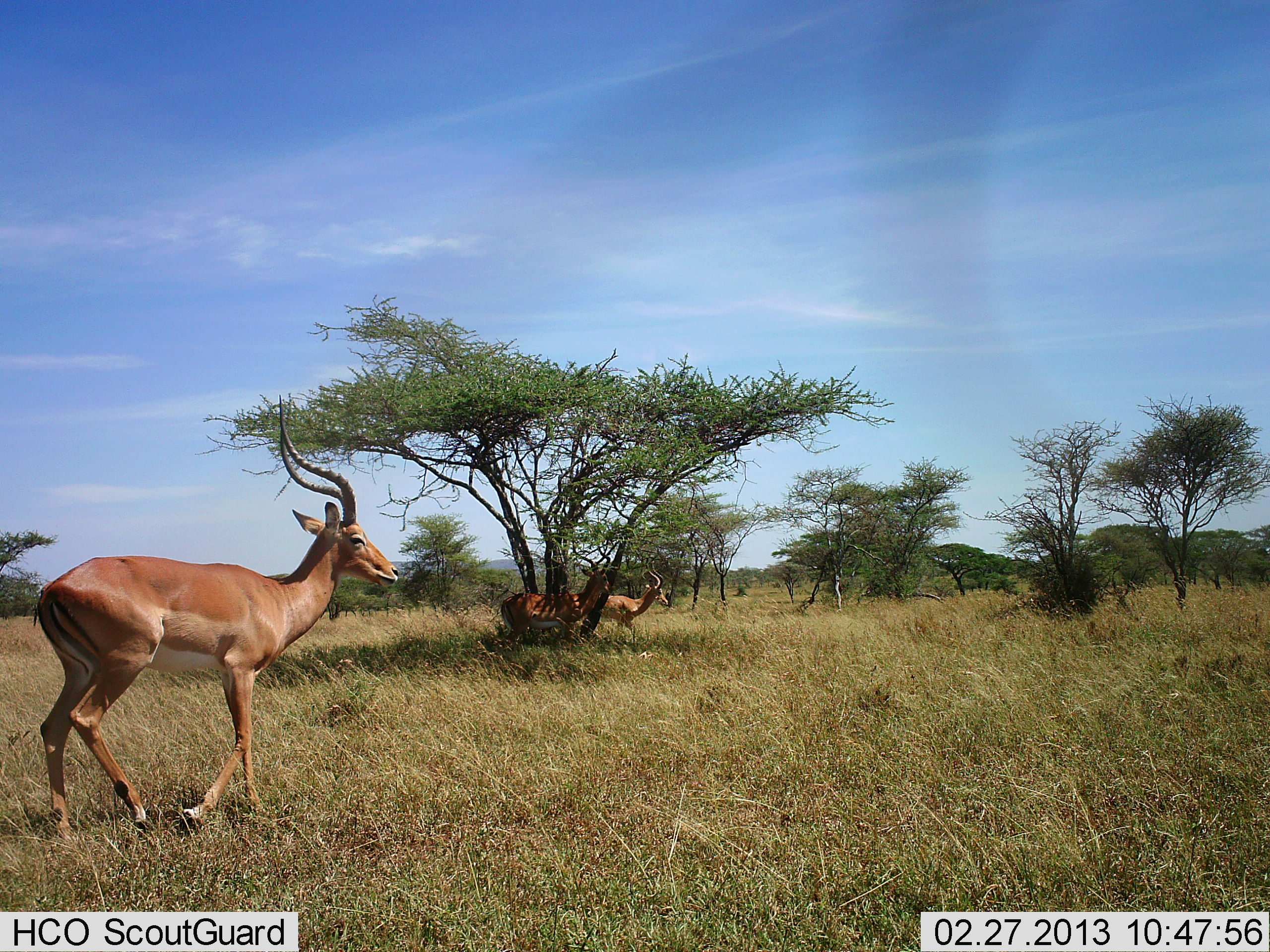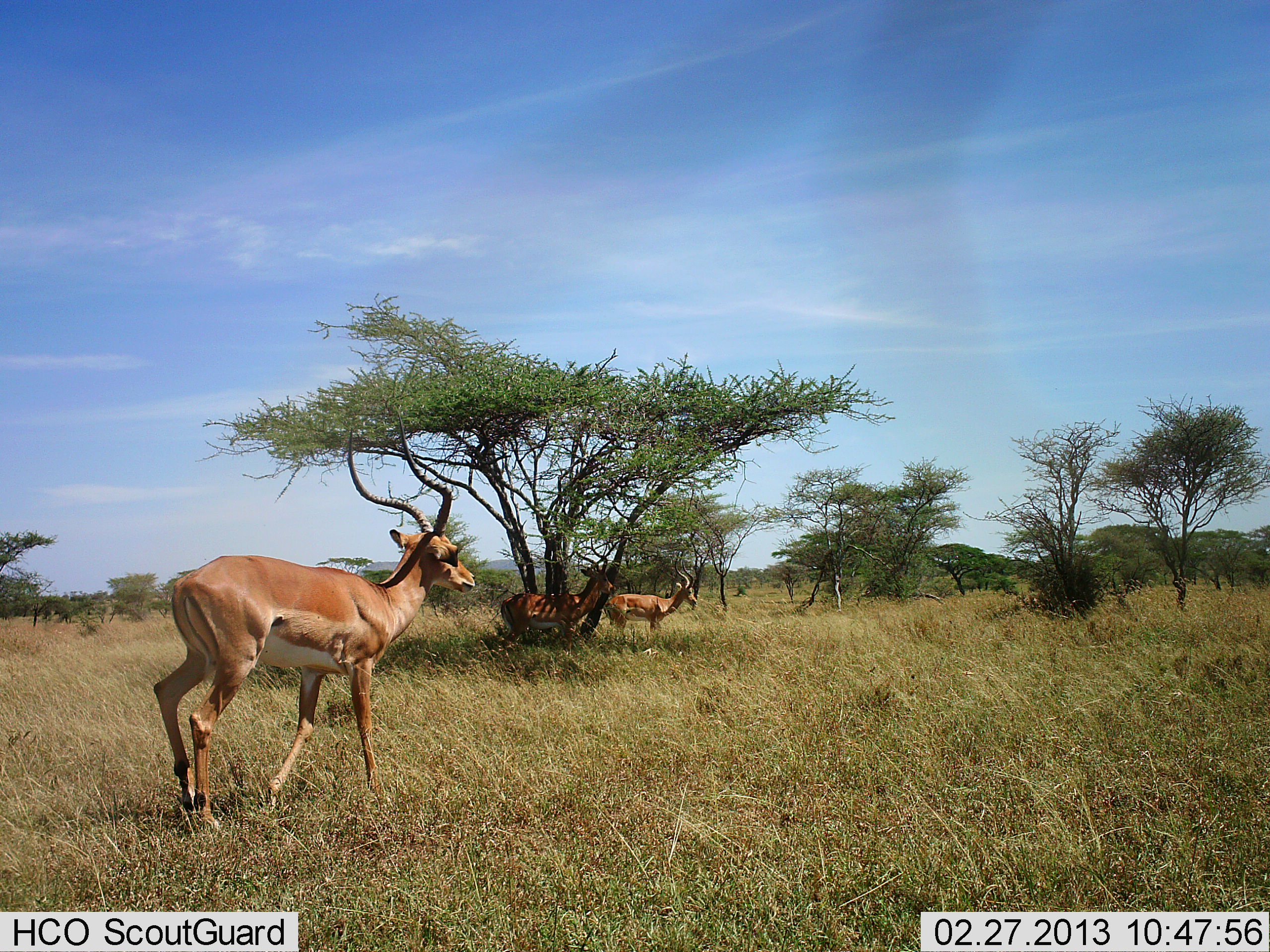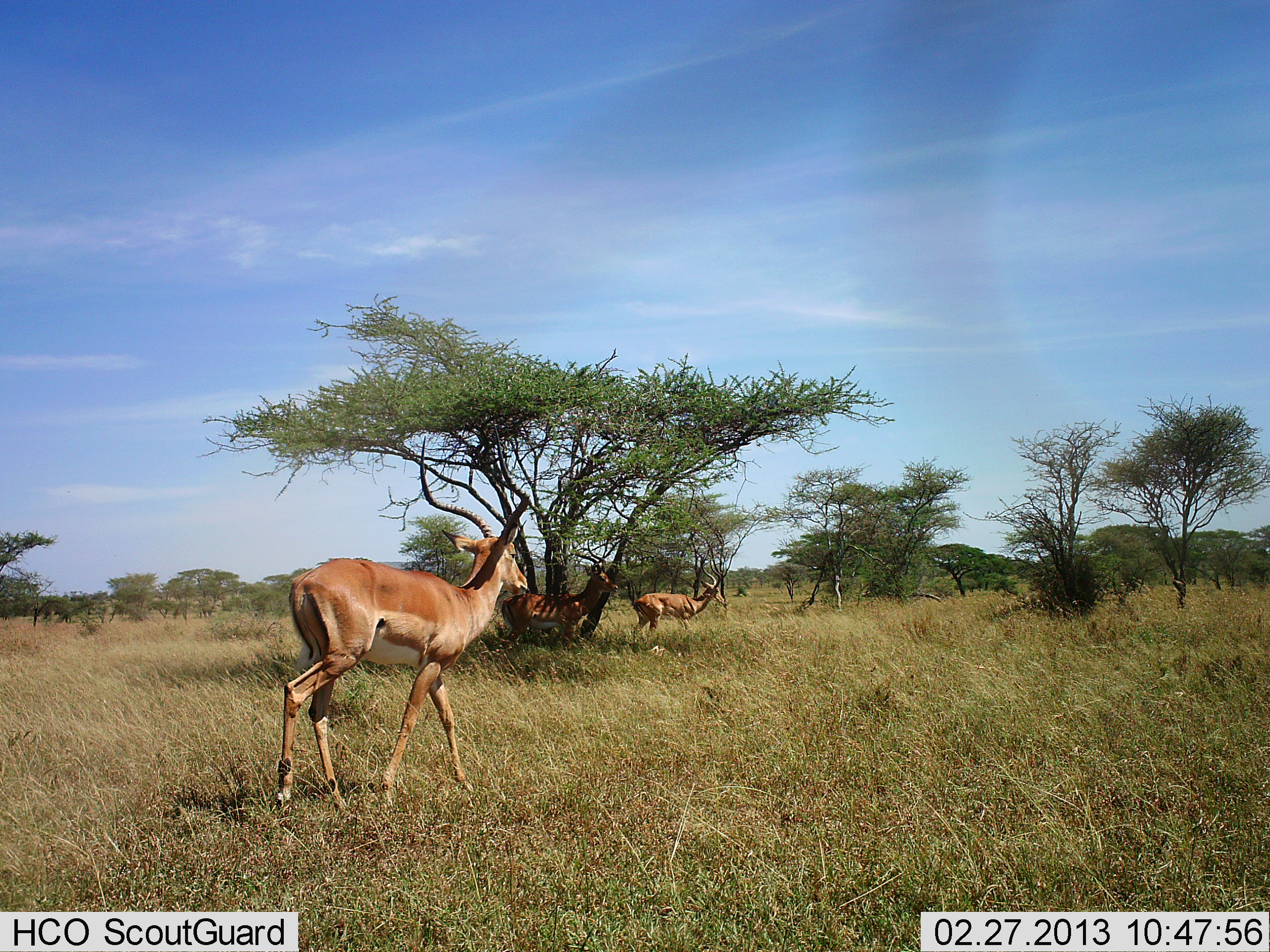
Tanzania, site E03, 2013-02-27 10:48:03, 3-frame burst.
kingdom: Animalia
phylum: Chordata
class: Mammalia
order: Artiodactyla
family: Bovidae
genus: Aepyceros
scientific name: Aepyceros melampus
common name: impala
Impala (Aepyceros melampus), count 3. Behavior (volunteer vote fractions): standing 63%, resting 0%, moving 79%, interacting 0%. Young present (vote fraction): 0%. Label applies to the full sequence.